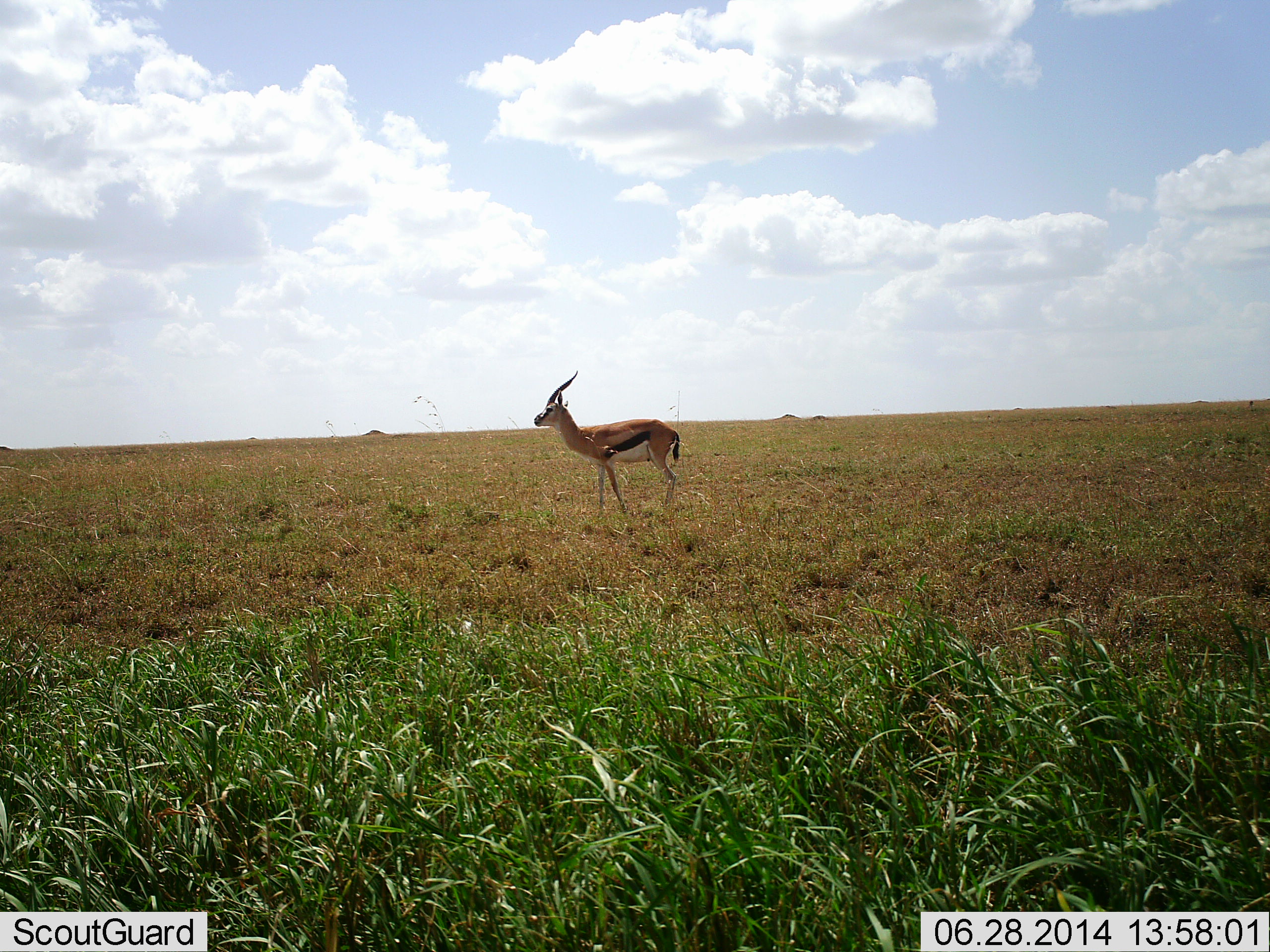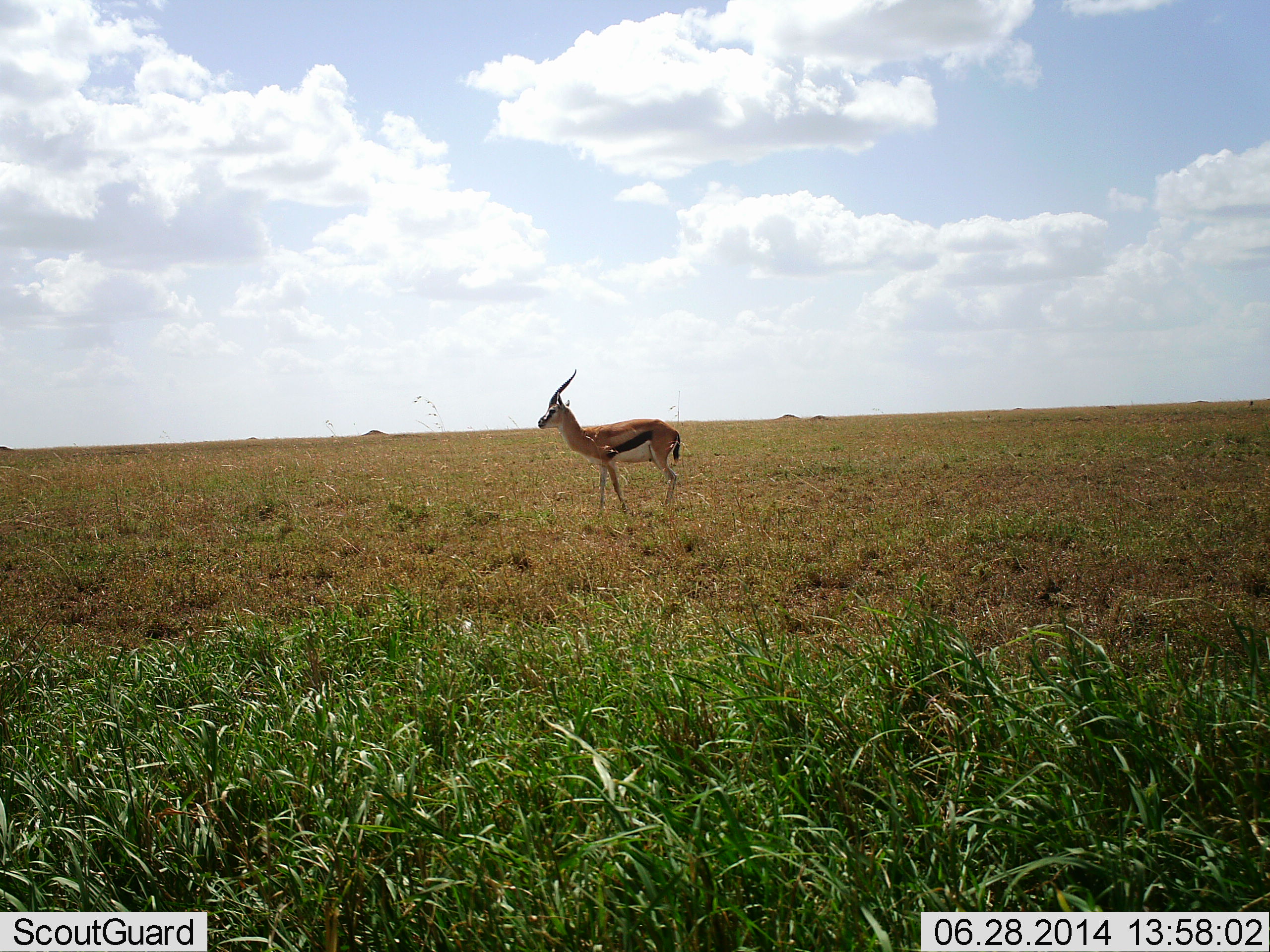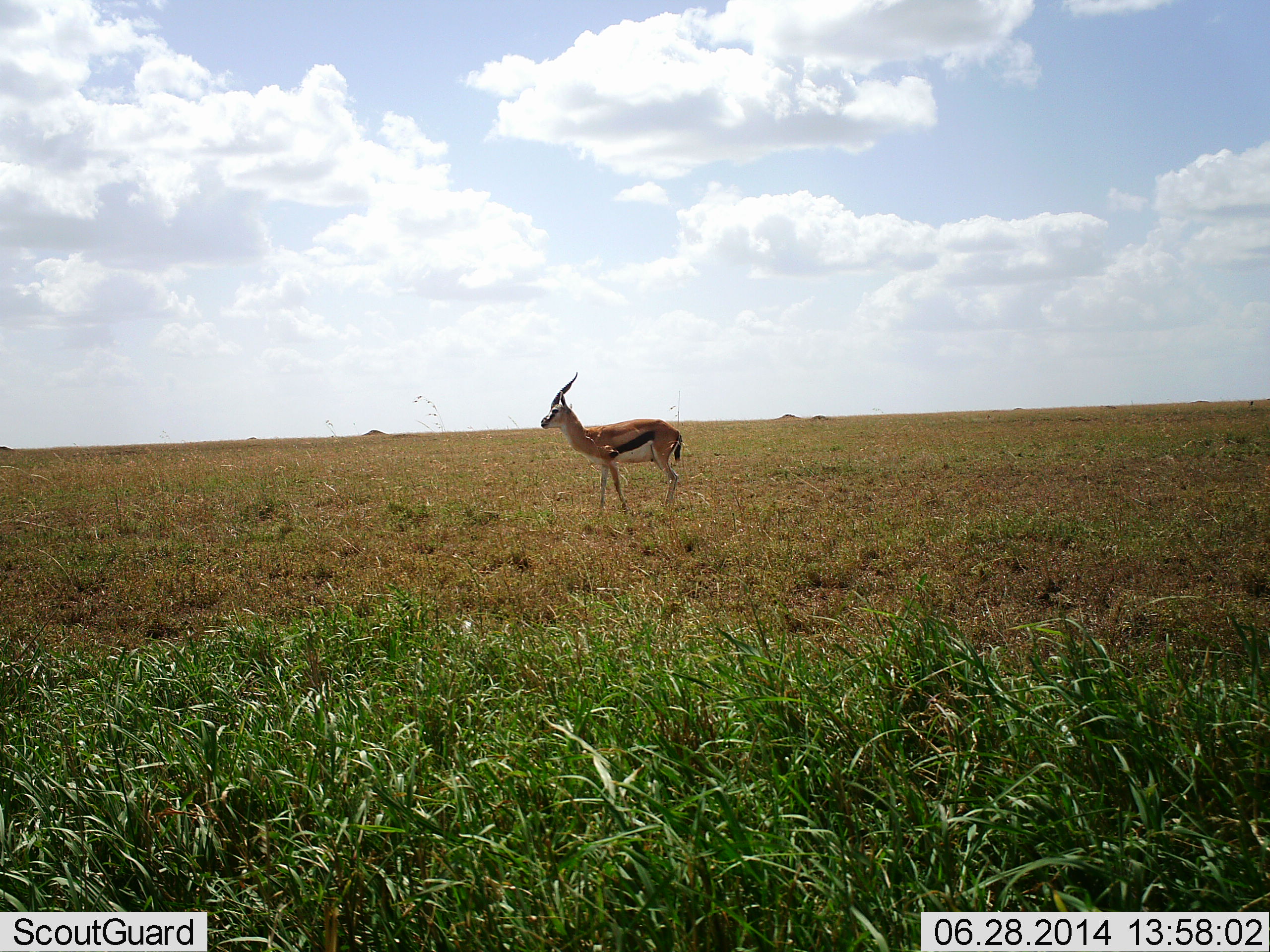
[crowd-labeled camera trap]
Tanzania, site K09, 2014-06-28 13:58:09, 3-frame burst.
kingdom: Animalia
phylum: Chordata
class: Mammalia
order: Artiodactyla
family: Bovidae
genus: Eudorcas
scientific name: Eudorcas thomsonii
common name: thomson's gazelle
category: gazellethomsons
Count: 1.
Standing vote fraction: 100%.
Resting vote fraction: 0%.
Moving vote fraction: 0%.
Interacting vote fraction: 0%.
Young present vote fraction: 0%.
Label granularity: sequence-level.